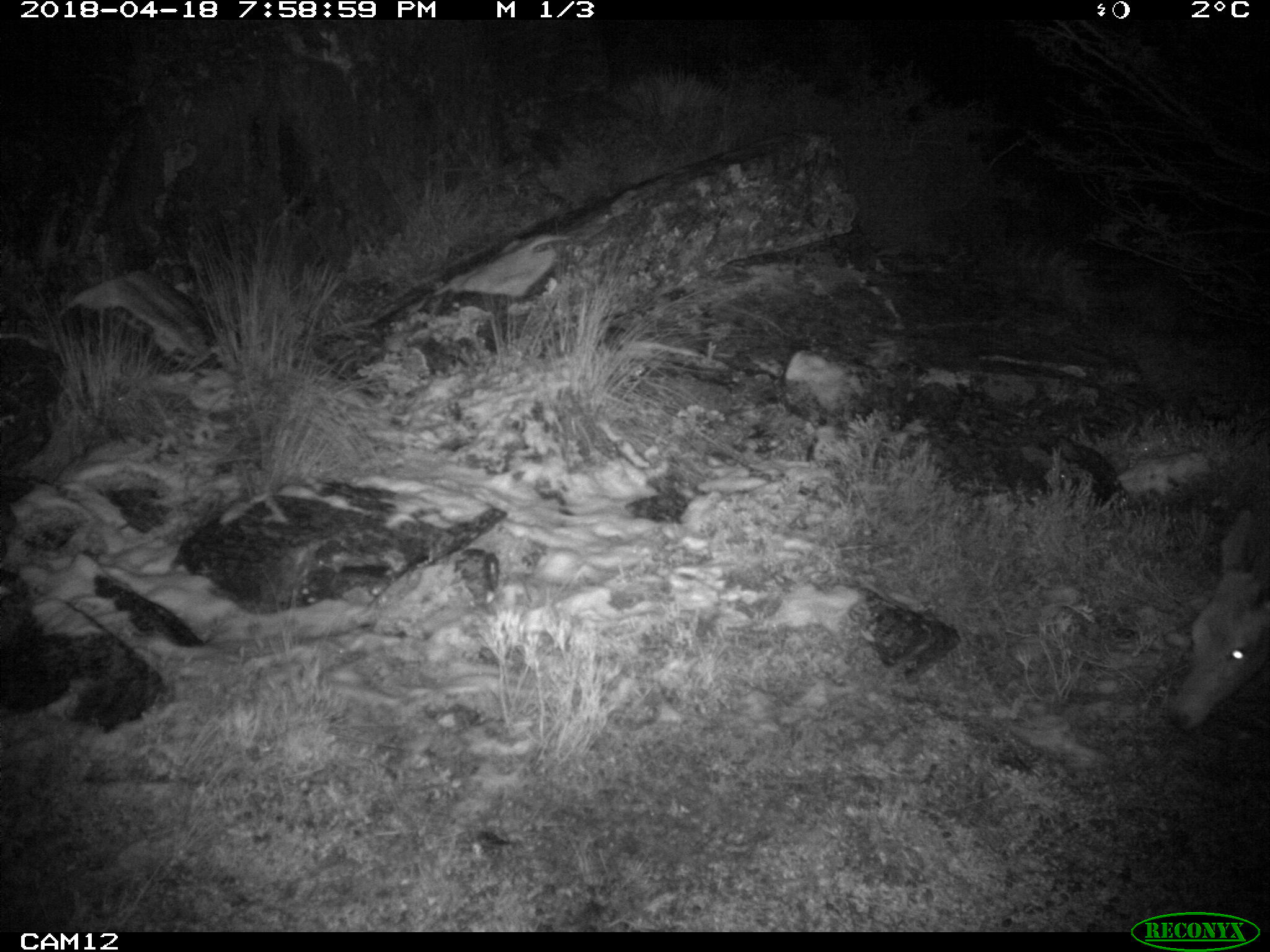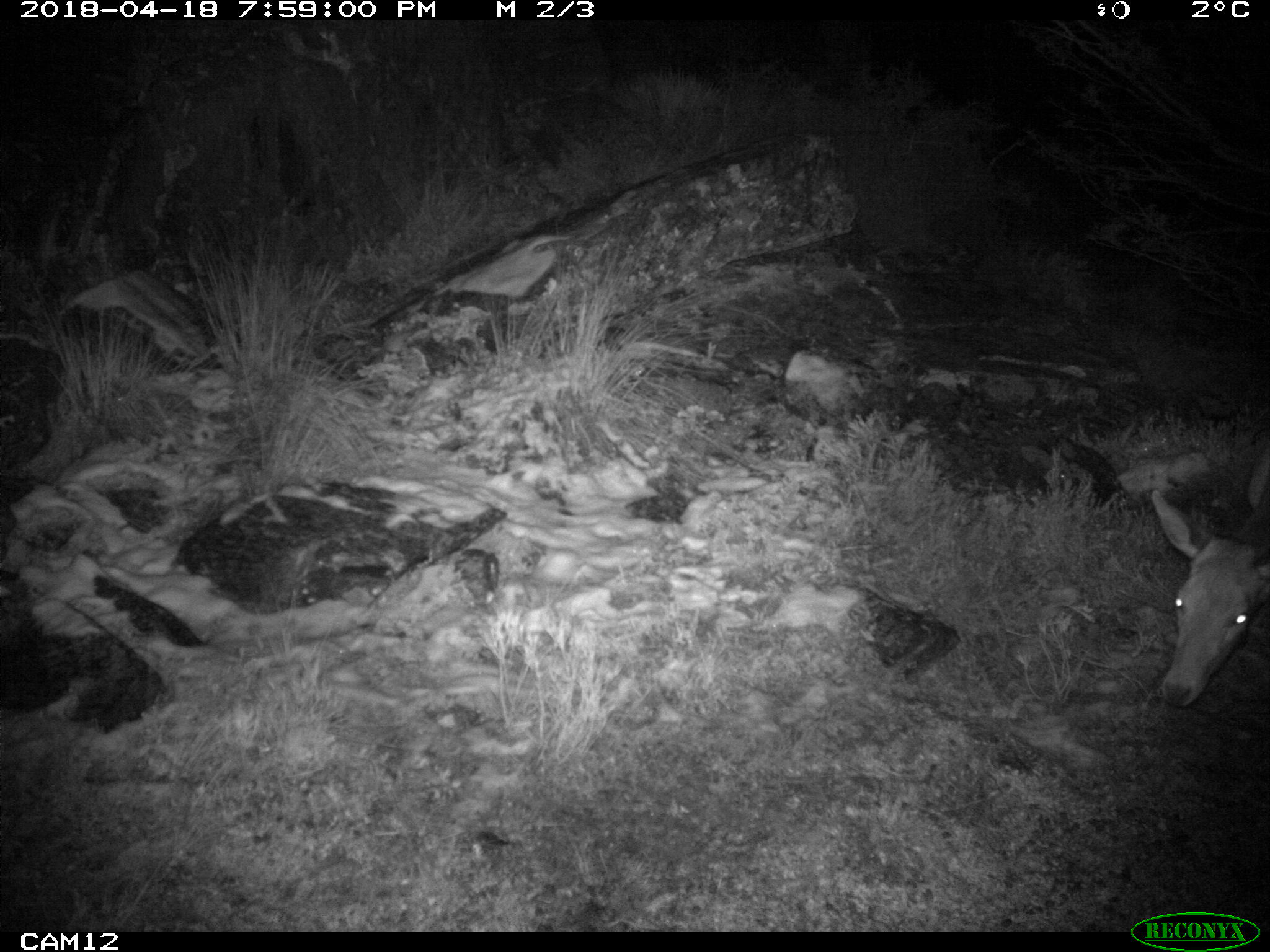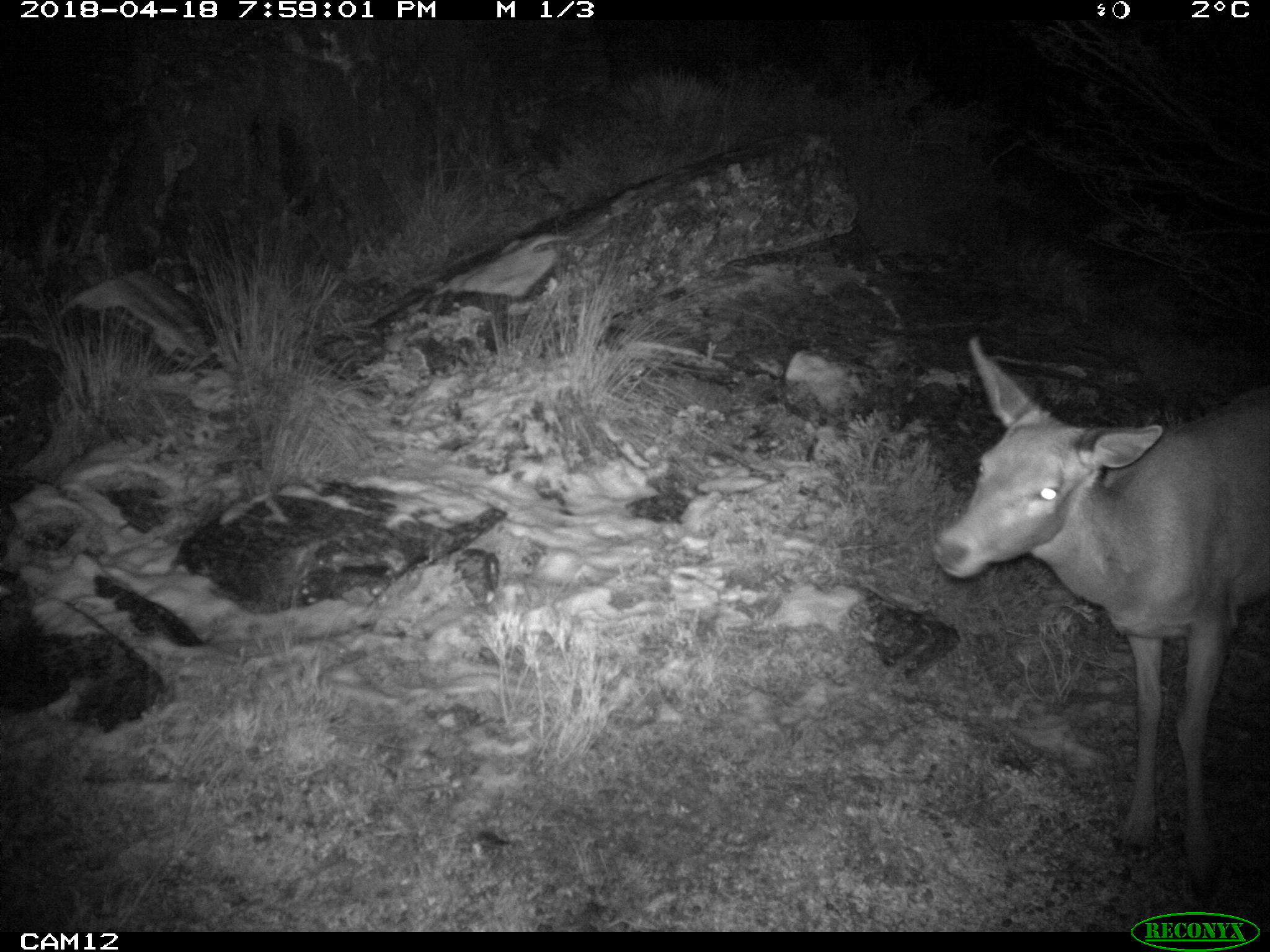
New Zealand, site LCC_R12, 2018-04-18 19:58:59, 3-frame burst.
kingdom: Animalia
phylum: Chordata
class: Mammalia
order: Artiodactyla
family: Cervidae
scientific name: Cervidae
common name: deer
Deer (Cervidae).